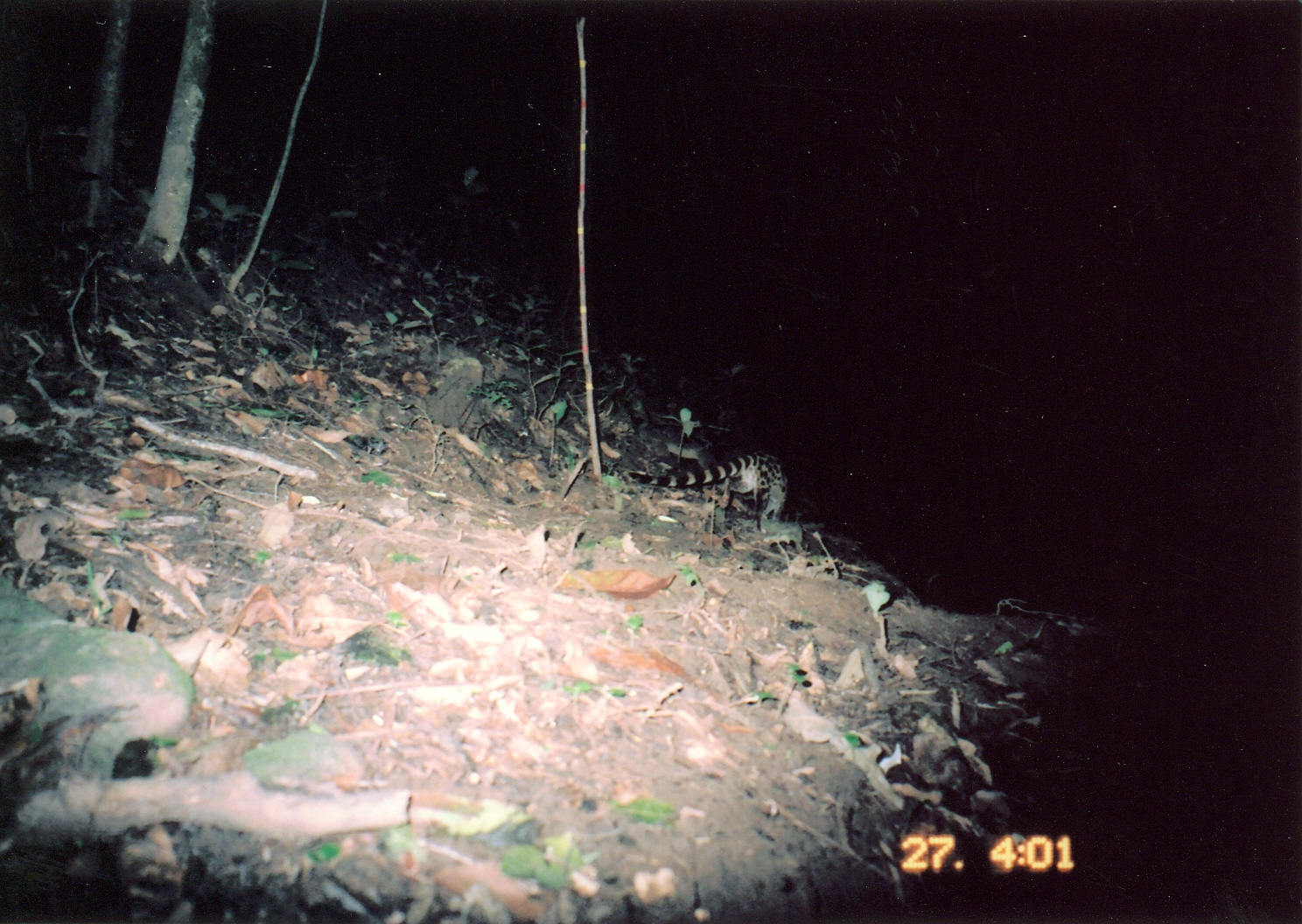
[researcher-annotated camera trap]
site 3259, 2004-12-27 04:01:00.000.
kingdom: Animalia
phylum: Chordata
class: Mammalia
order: Carnivora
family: Viverridae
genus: Genetta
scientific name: Genetta servalina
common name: servaline genet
Genetta servalina (servaline genet), count 1.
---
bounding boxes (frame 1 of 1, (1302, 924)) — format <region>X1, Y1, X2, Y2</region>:
genetta servalina: <region>628, 423, 808, 531</region>